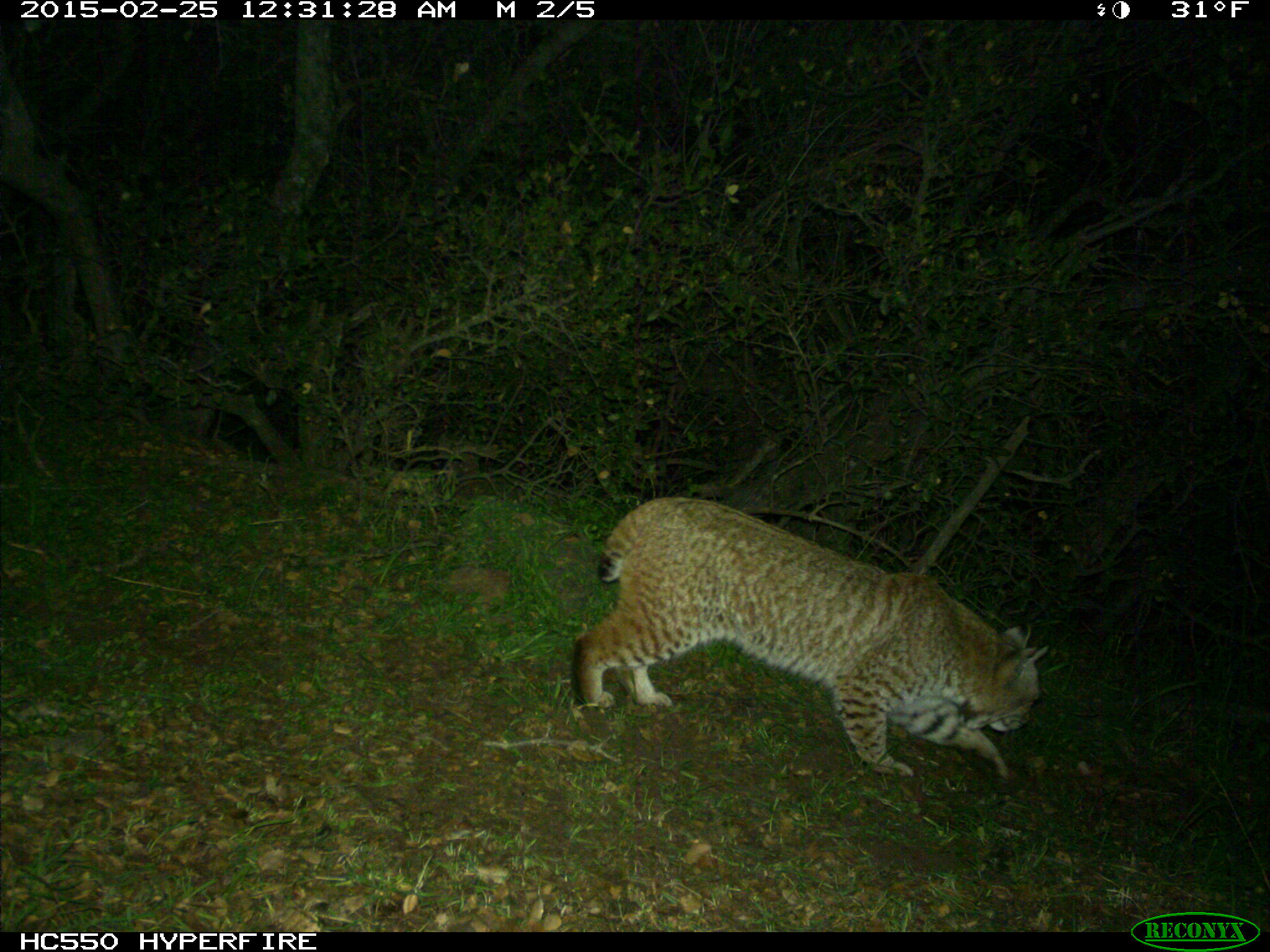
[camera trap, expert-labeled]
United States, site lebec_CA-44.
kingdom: Animalia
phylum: Chordata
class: Mammalia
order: Carnivora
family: Felidae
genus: Lynx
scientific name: Lynx rufus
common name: bobcat